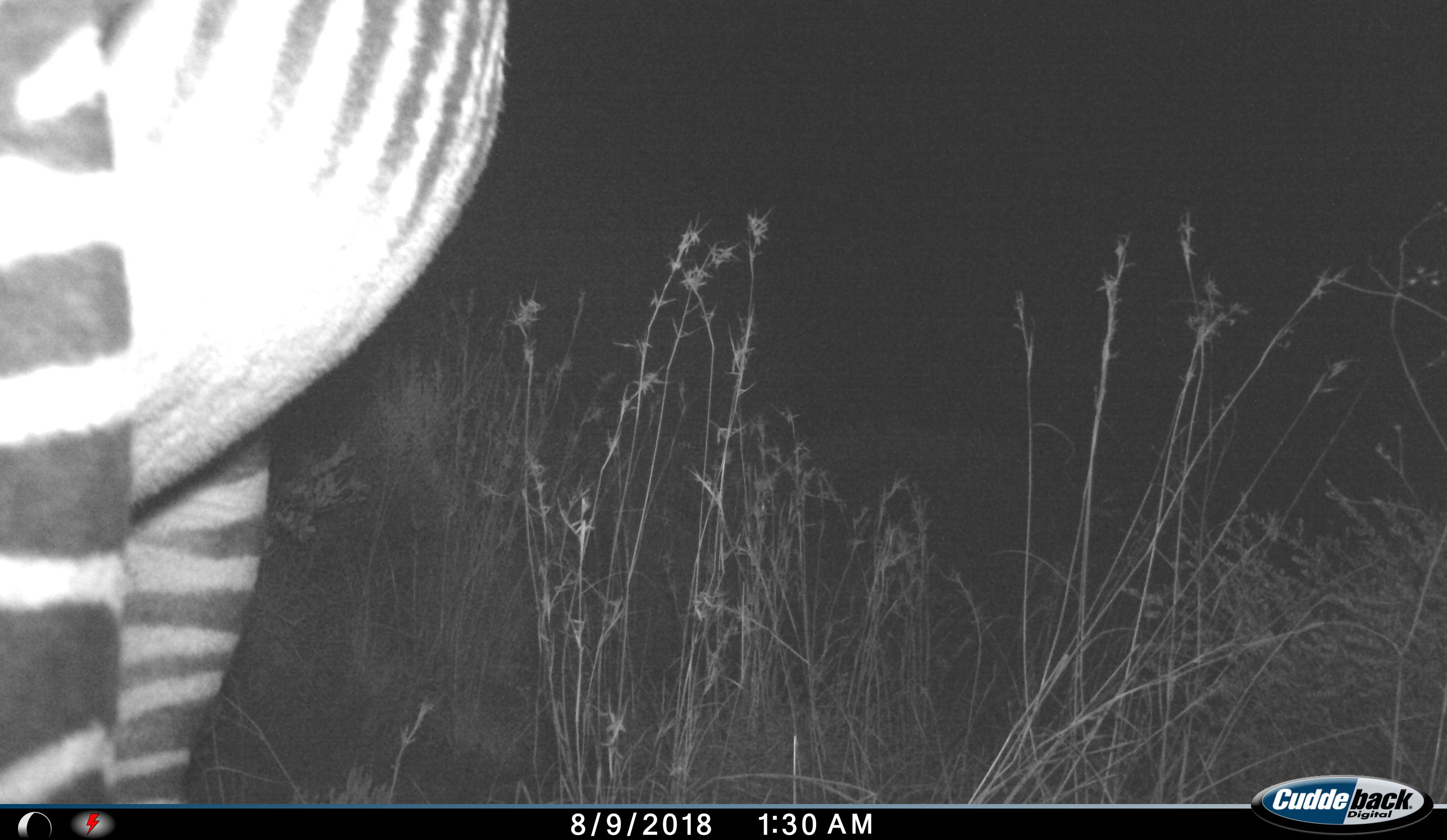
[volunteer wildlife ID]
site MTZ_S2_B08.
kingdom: Animalia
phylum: Chordata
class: Mammalia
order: Perissodactyla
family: Equidae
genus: Equus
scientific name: Equus zebra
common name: mountain zebra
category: zebramountain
Zebramountain (mountain zebra) (Equus zebra), count 1. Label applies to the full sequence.